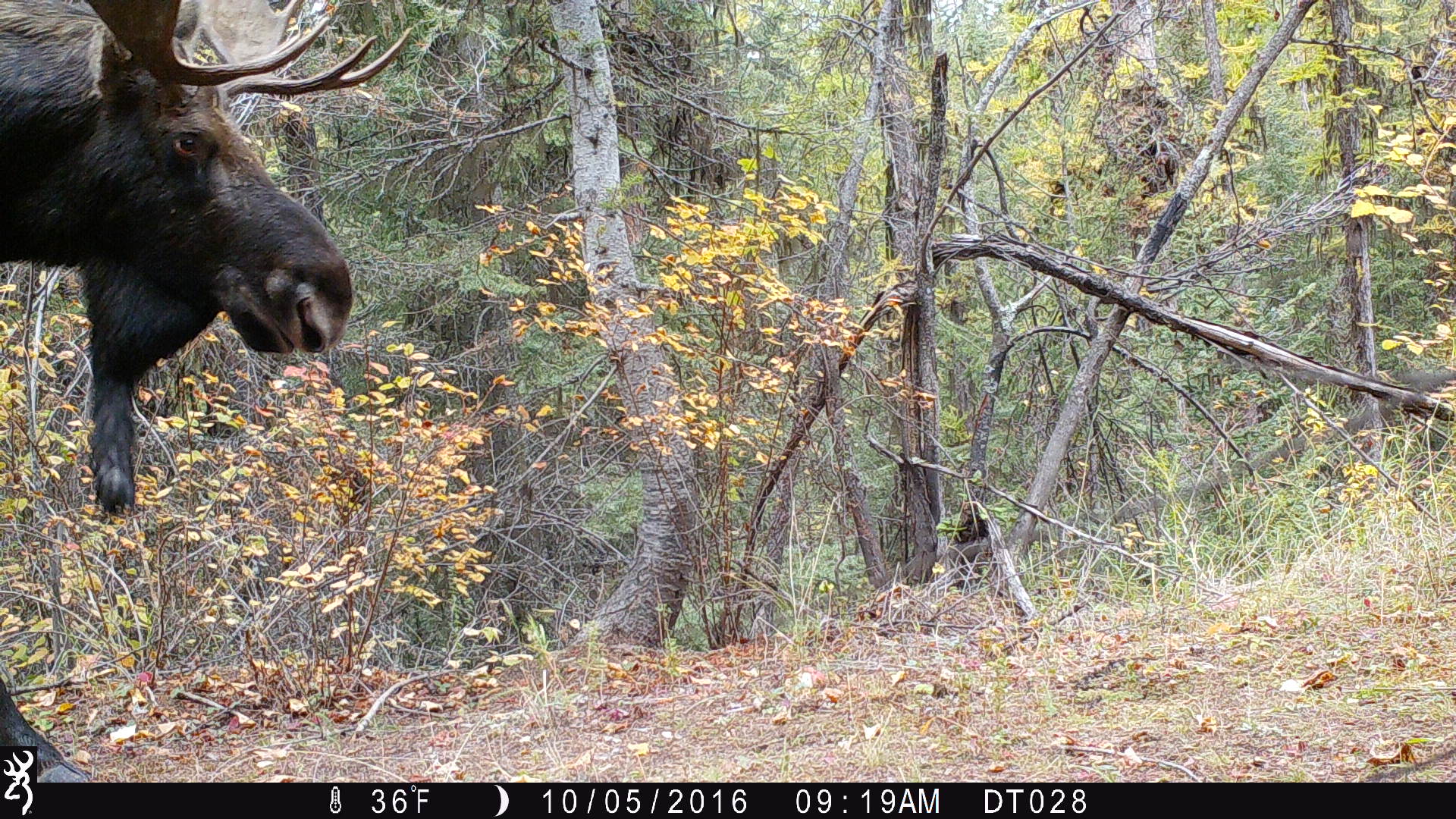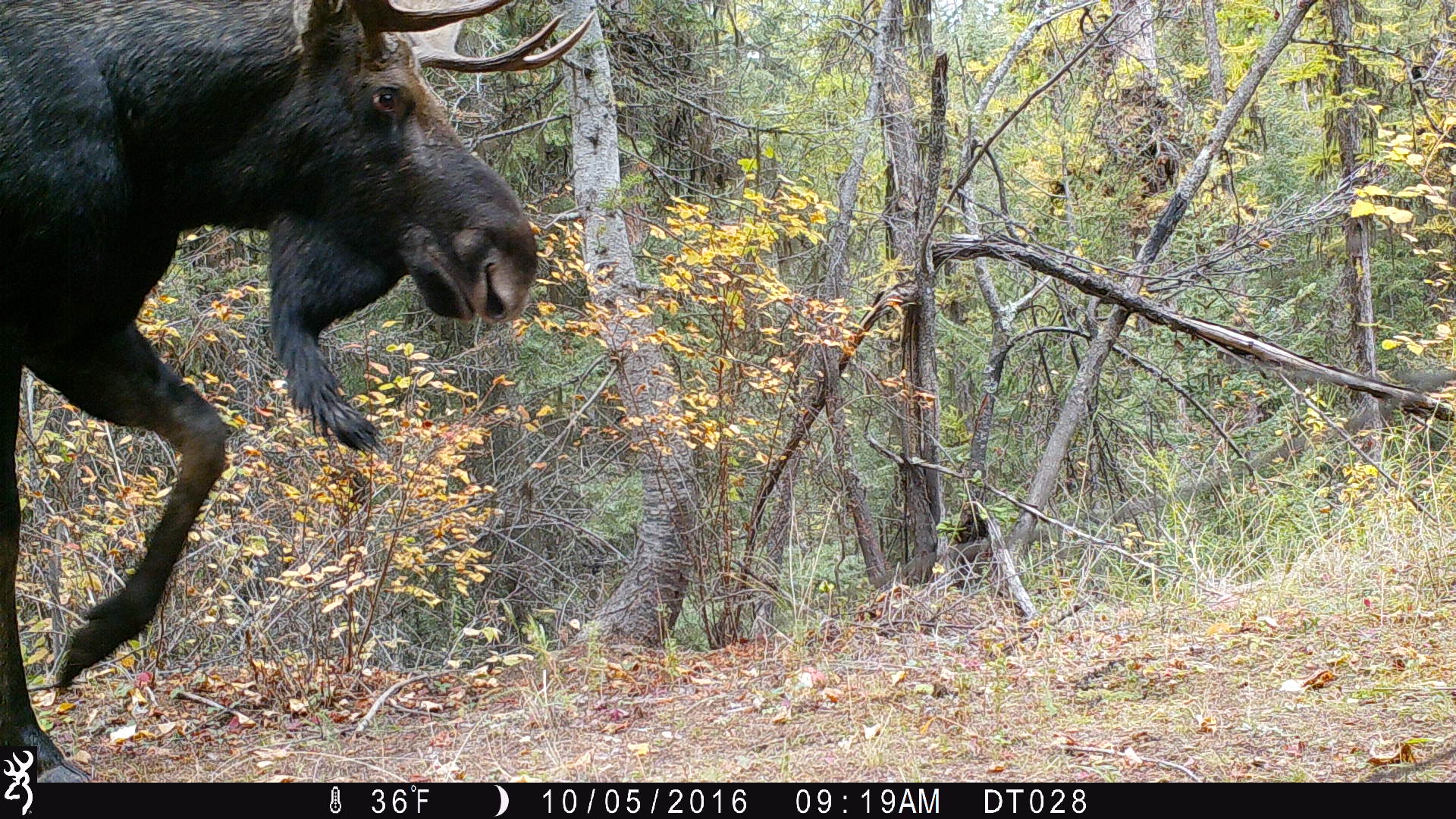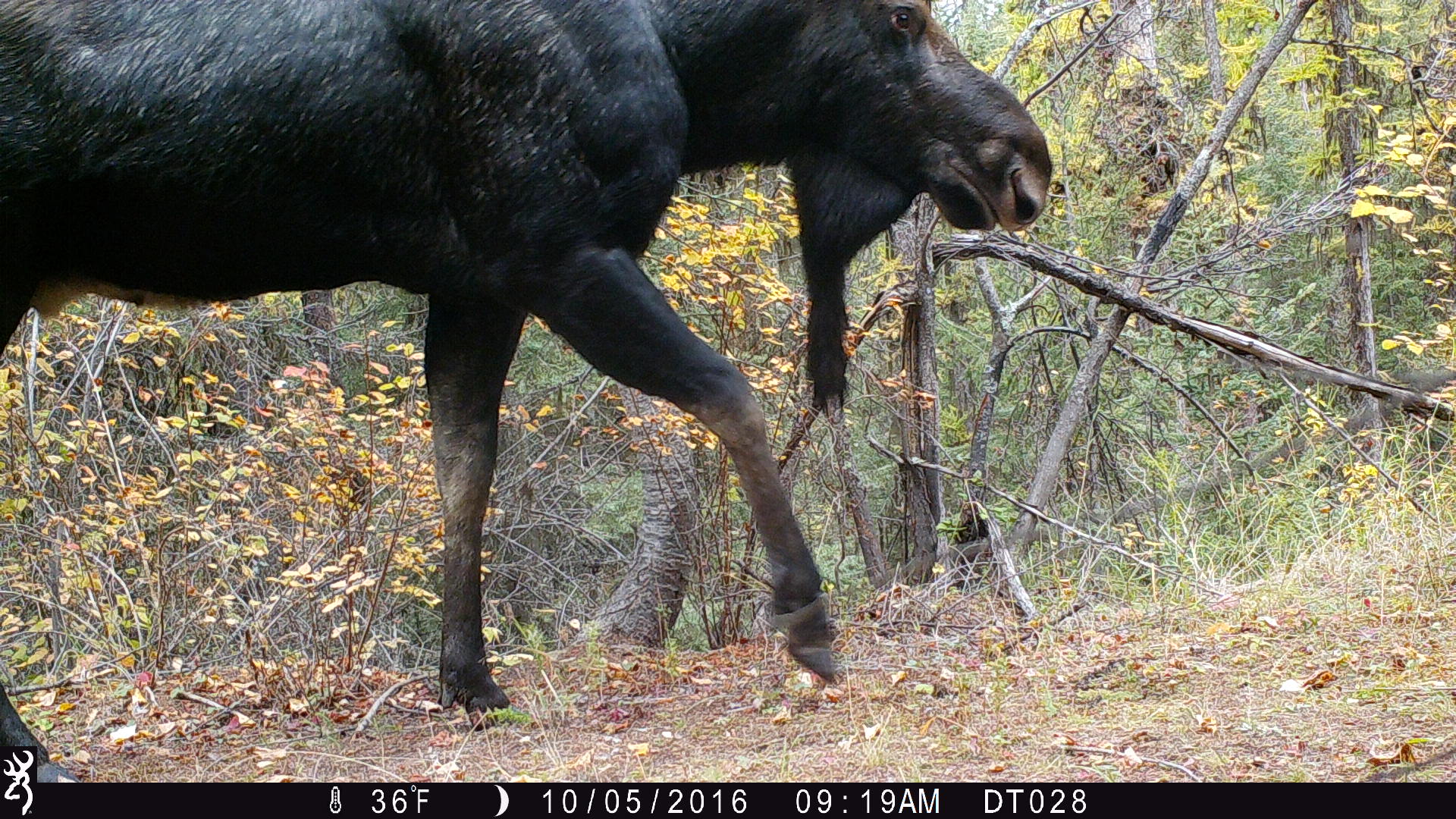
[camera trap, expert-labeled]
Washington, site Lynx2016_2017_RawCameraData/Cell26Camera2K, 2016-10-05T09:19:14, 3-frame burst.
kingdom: Animalia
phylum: Chordata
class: Mammalia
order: Artiodactyla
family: Cervidae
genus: Alces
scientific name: Alces alces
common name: moose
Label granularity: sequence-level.